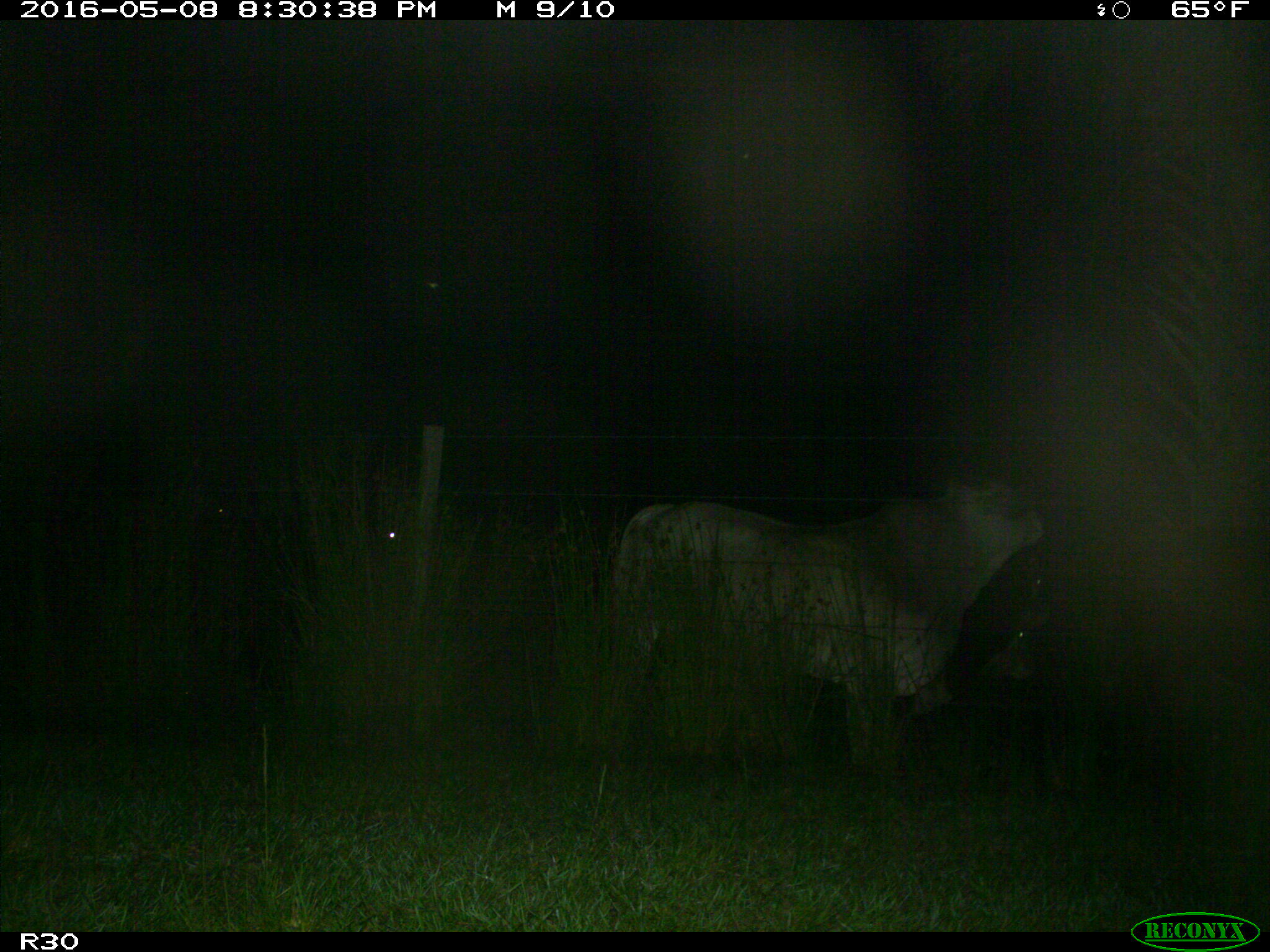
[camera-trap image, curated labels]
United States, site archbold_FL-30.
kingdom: Animalia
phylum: Chordata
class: Mammalia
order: Artiodactyla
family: Bovidae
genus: Bos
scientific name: Bos taurus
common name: domestic cow